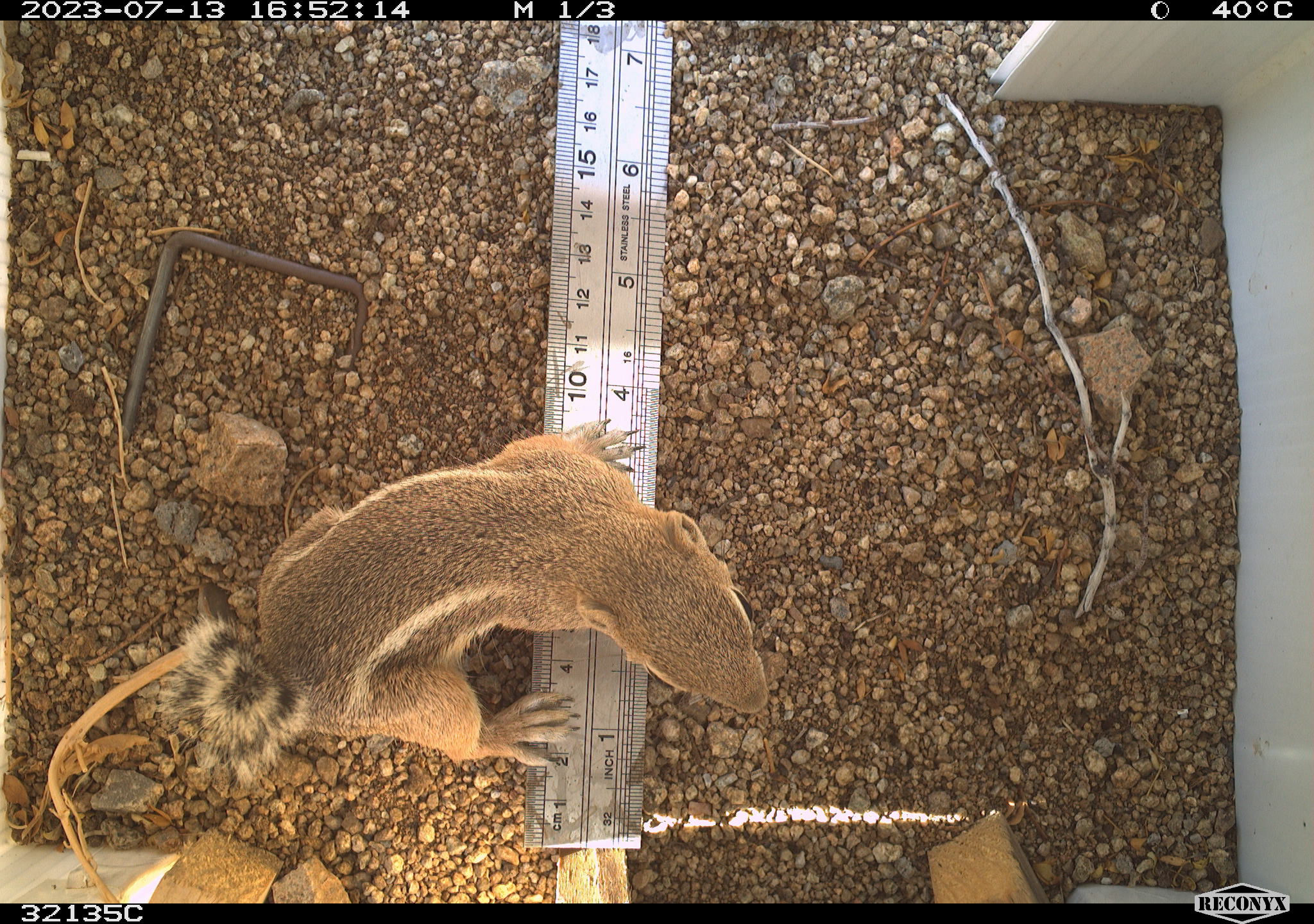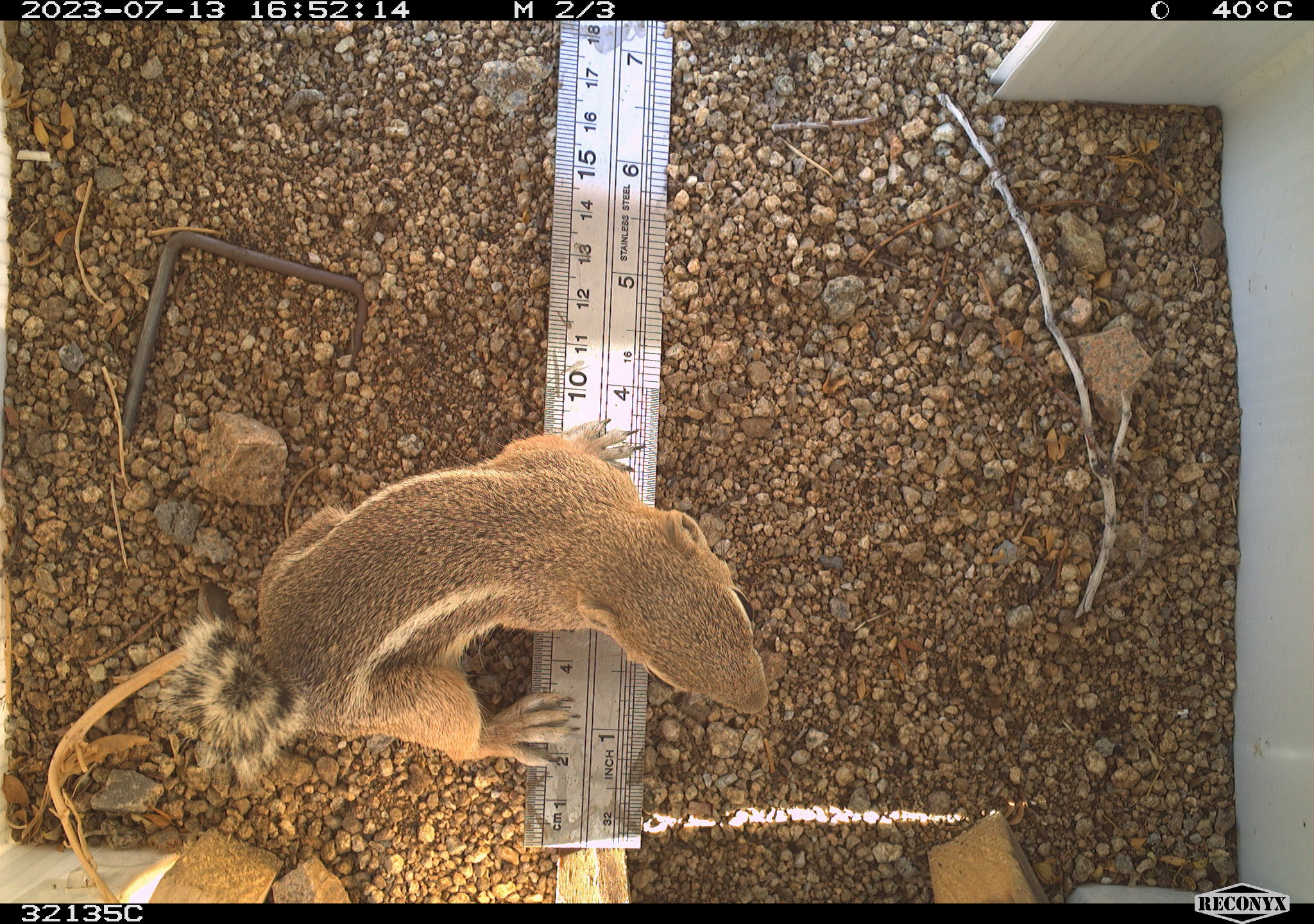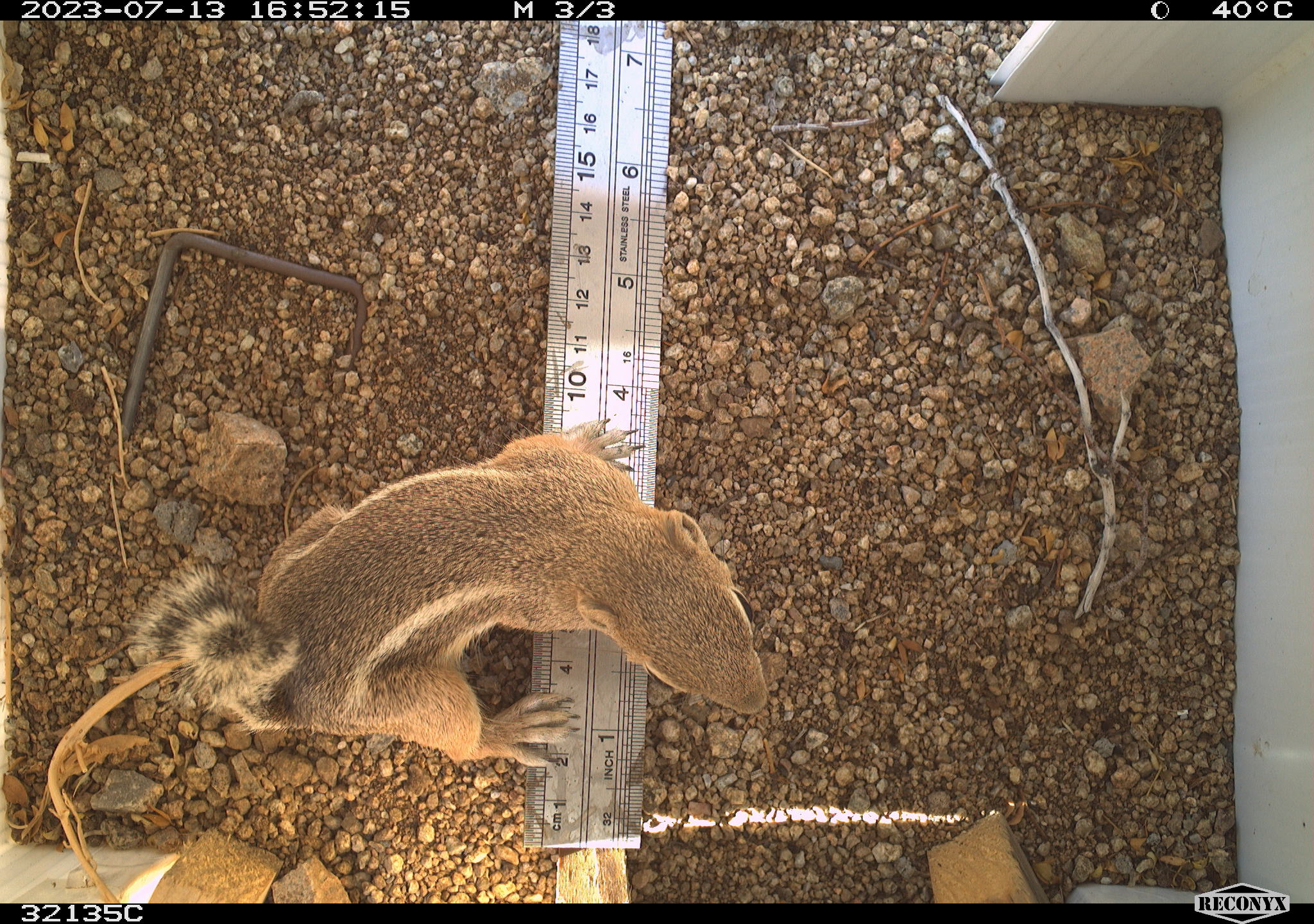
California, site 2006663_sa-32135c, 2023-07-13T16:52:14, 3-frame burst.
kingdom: Animalia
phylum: Chordata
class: Mammalia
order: Rodentia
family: Sciuridae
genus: Ammospermophilus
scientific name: Ammospermophilus leucurus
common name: white-tailed antelope squirrel